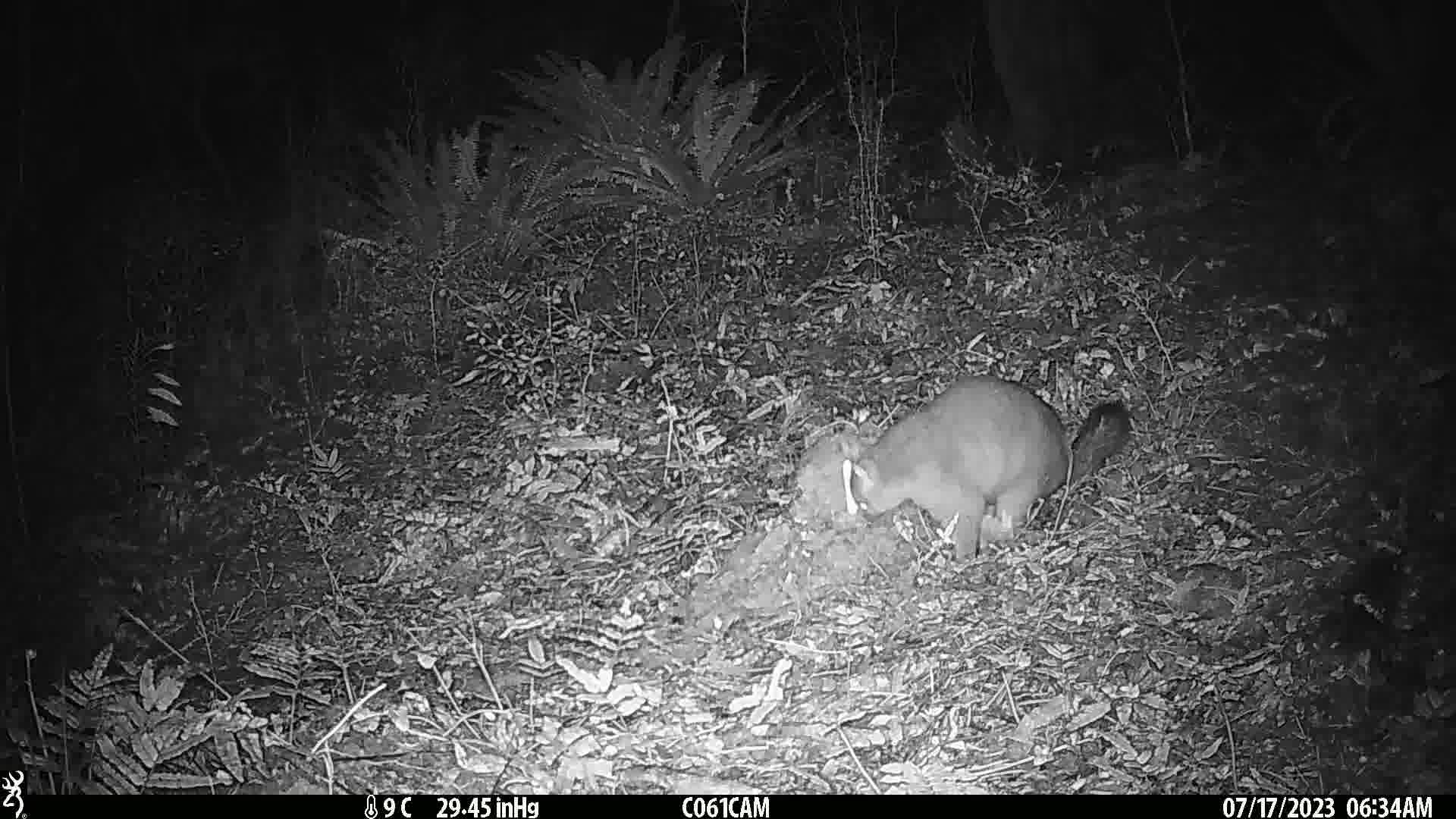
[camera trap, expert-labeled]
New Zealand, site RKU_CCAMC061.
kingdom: Animalia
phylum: Chordata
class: Mammalia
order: Diprotodontia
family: Phalangeridae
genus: Trichosurus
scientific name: Trichosurus vulpecula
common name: common brushtail possum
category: possum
Possum (common brushtail possum) (Trichosurus vulpecula).